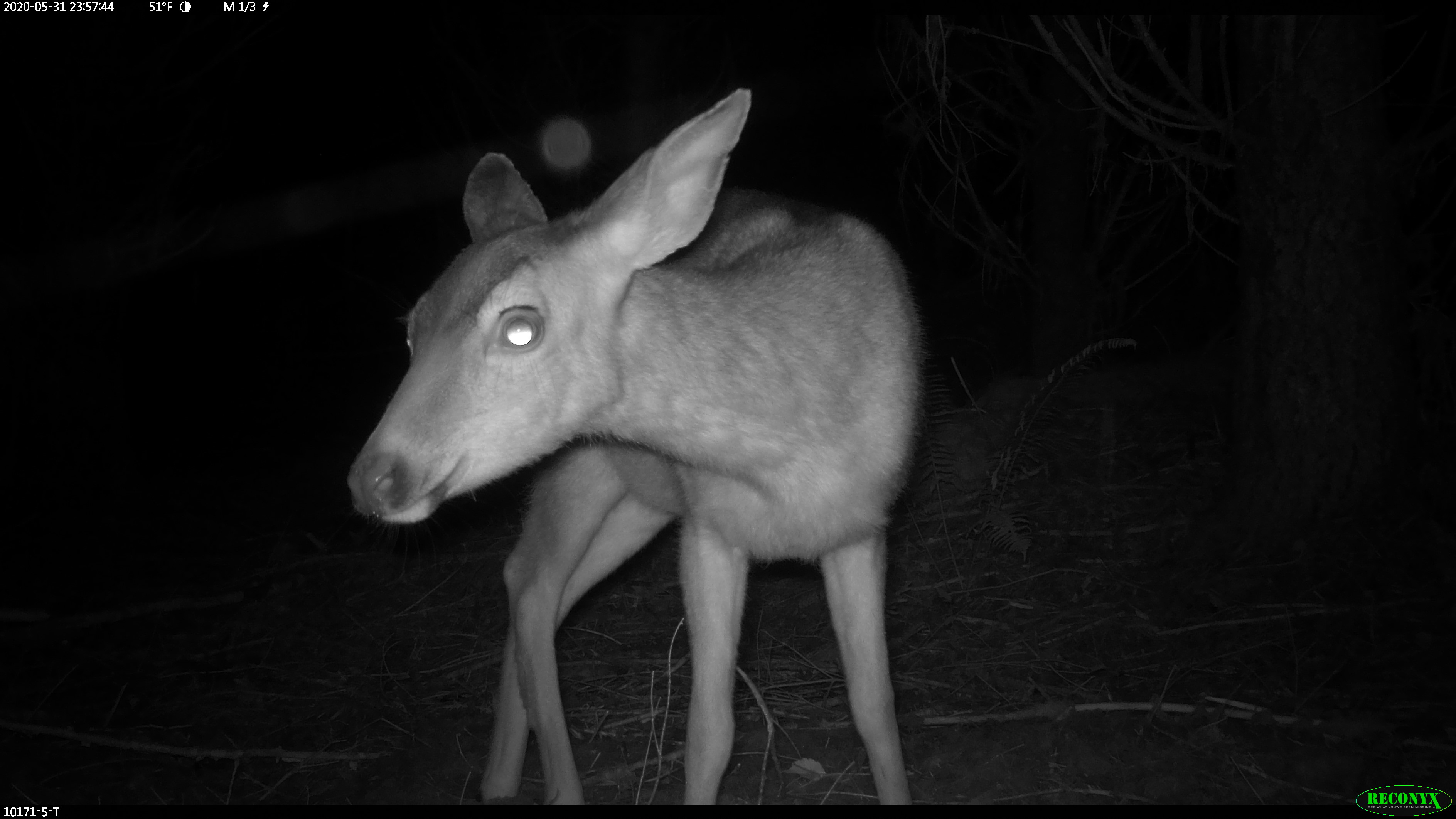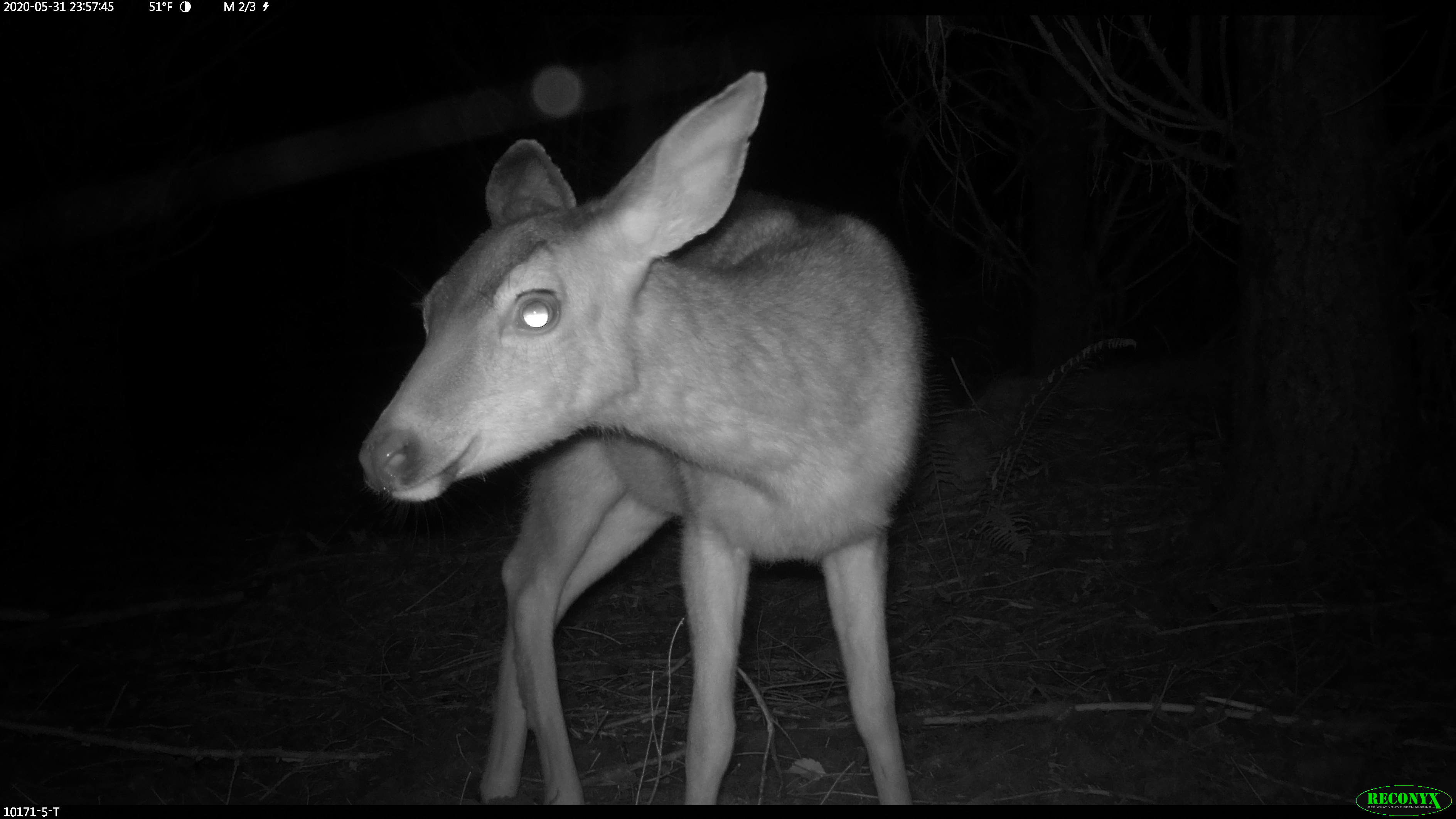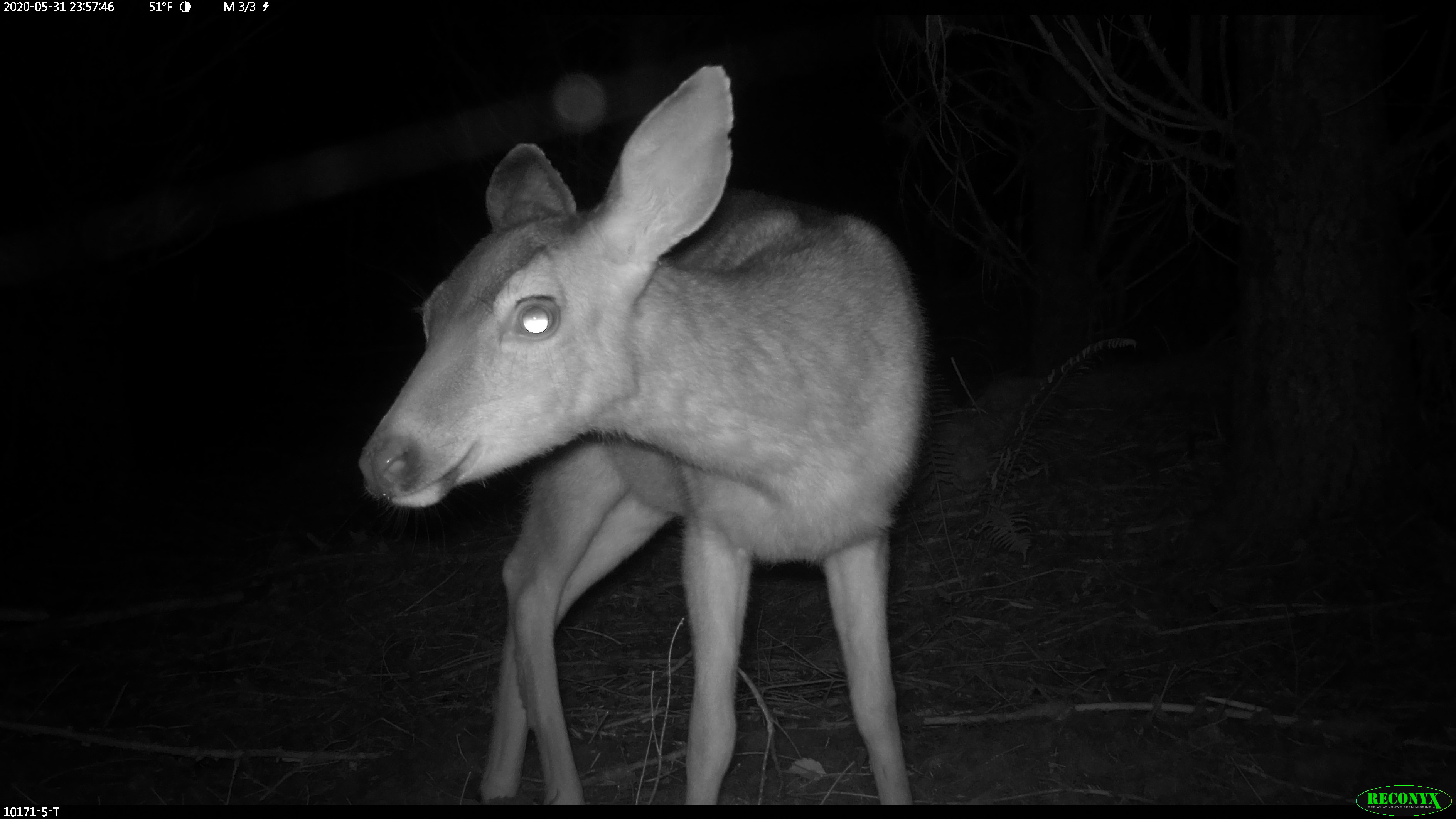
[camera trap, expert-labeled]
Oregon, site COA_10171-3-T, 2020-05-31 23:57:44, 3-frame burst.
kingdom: Animalia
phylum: Chordata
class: Mammalia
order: Artiodactyla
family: Cervidae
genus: Odocoileus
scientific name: Odocoileus hemionus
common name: black-tailed deer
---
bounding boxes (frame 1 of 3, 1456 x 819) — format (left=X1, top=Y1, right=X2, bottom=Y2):
black-tailed deer: (left=340, top=73, right=946, bottom=799)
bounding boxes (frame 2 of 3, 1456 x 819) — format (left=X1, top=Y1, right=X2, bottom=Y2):
black-tailed deer: (left=353, top=61, right=941, bottom=797)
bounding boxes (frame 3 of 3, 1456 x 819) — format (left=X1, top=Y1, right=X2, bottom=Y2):
black-tailed deer: (left=349, top=52, right=954, bottom=791)